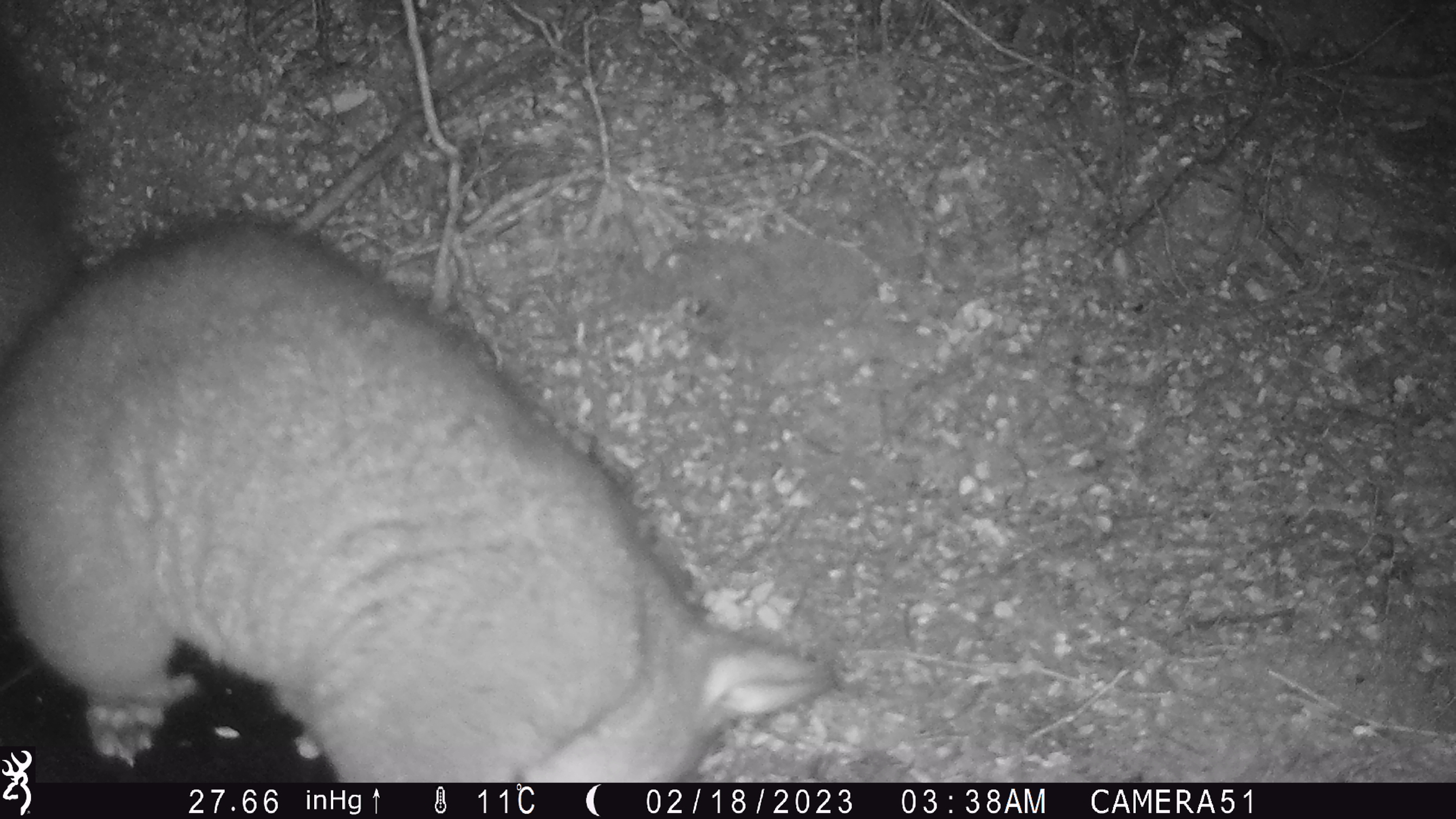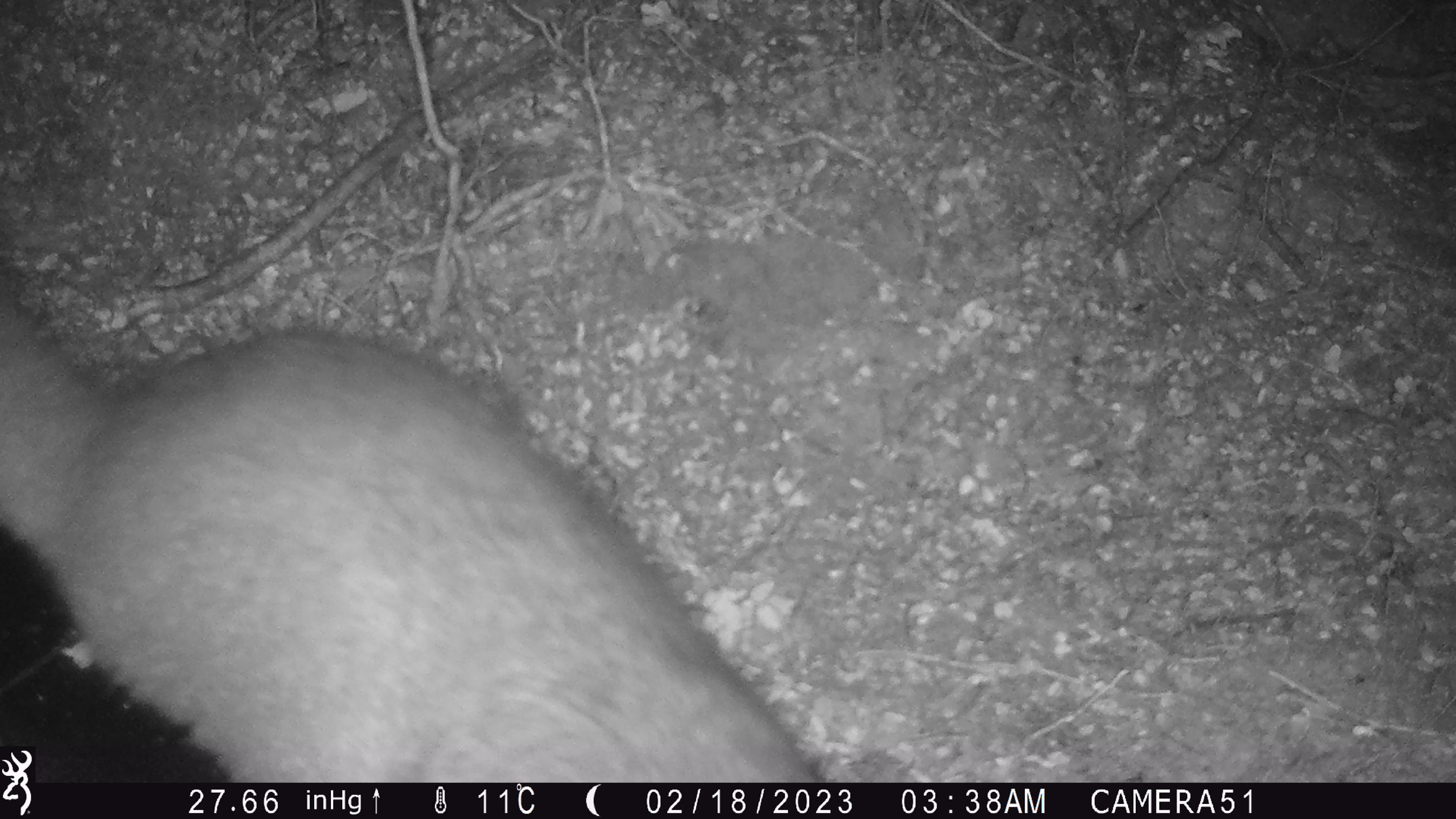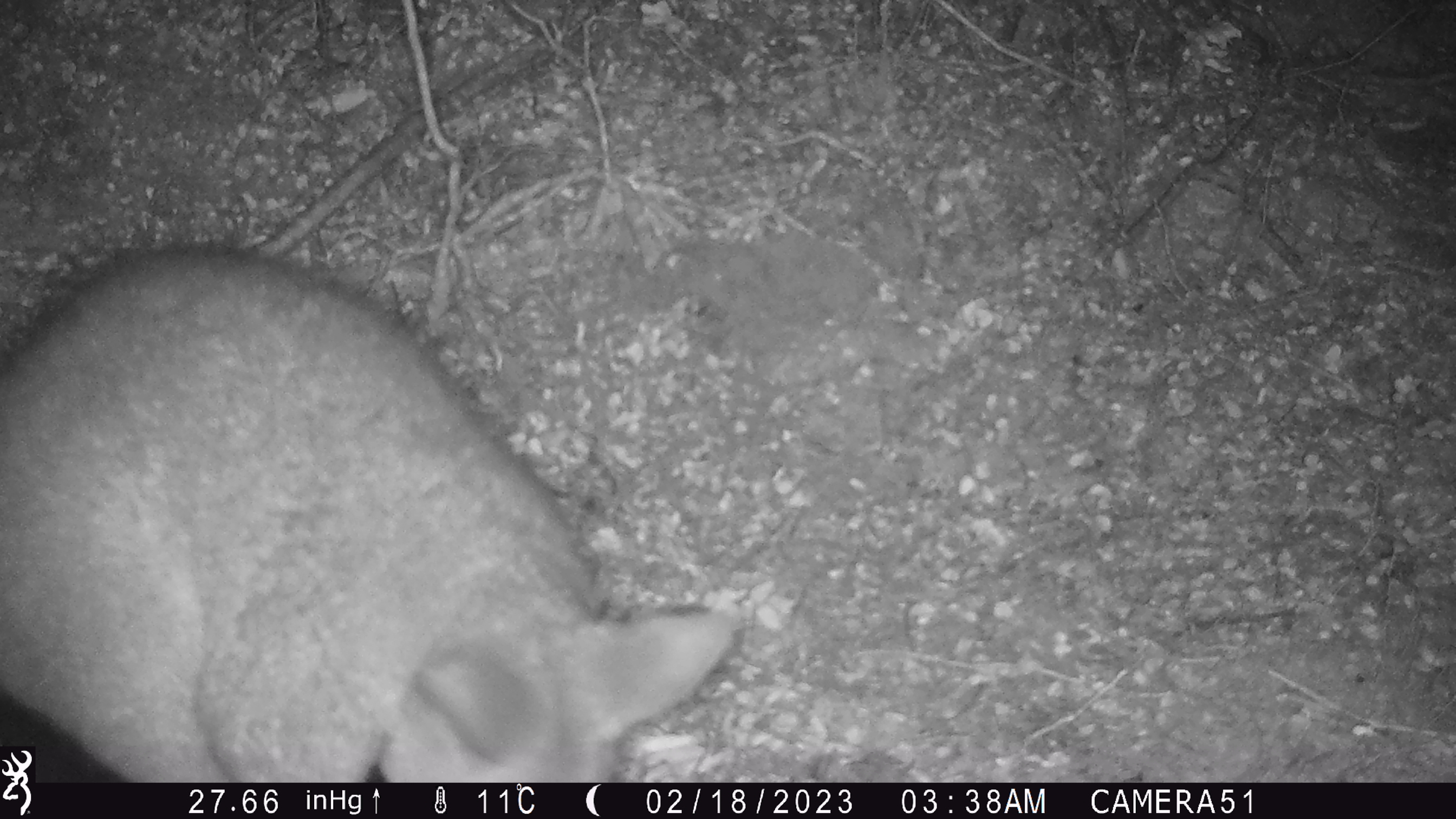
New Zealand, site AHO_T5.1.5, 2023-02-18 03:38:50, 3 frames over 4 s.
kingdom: Animalia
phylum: Chordata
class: Mammalia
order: Carnivora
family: Mustelidae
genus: Mustela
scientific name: Mustela erminea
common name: stoat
Stoat (Mustela erminea).